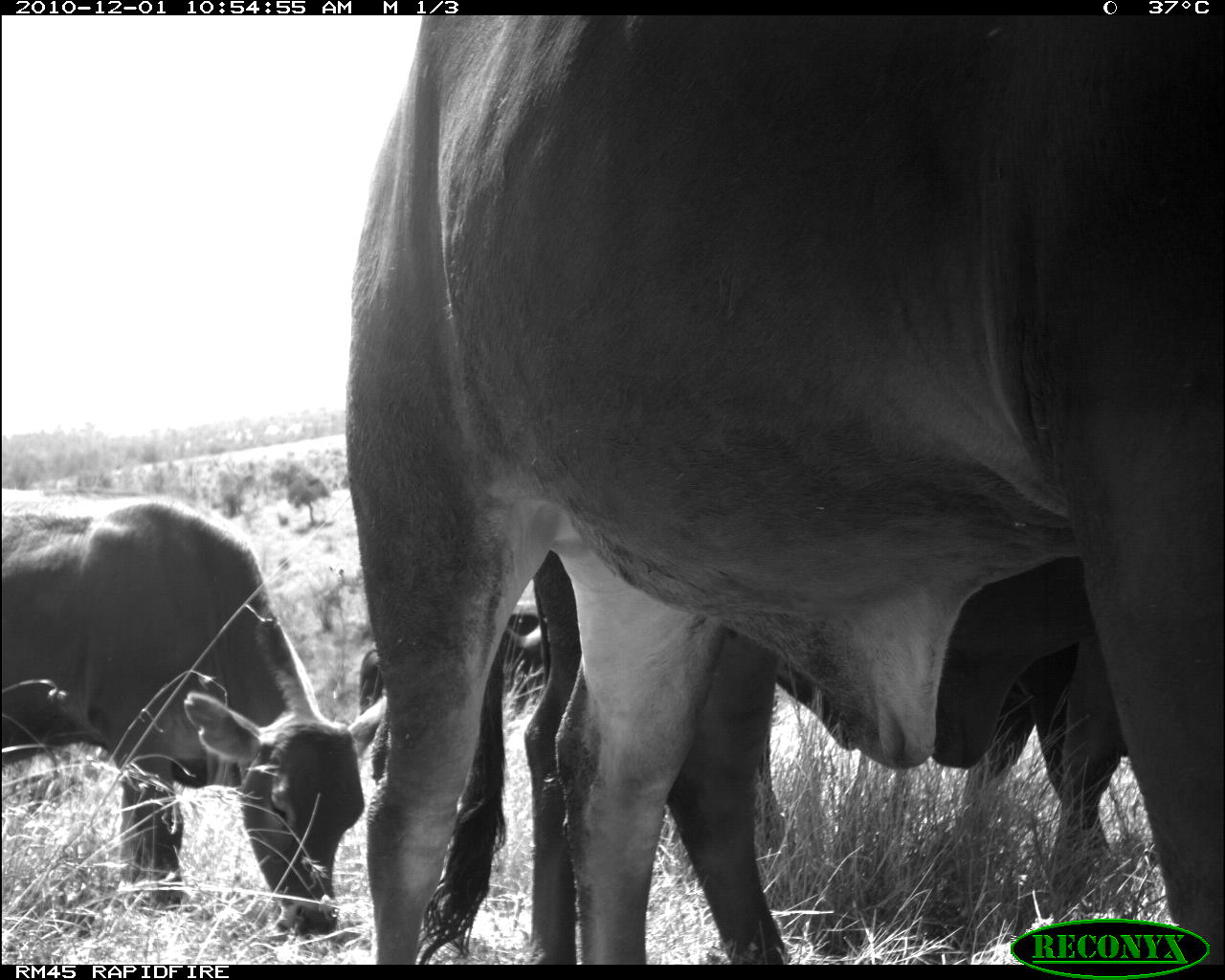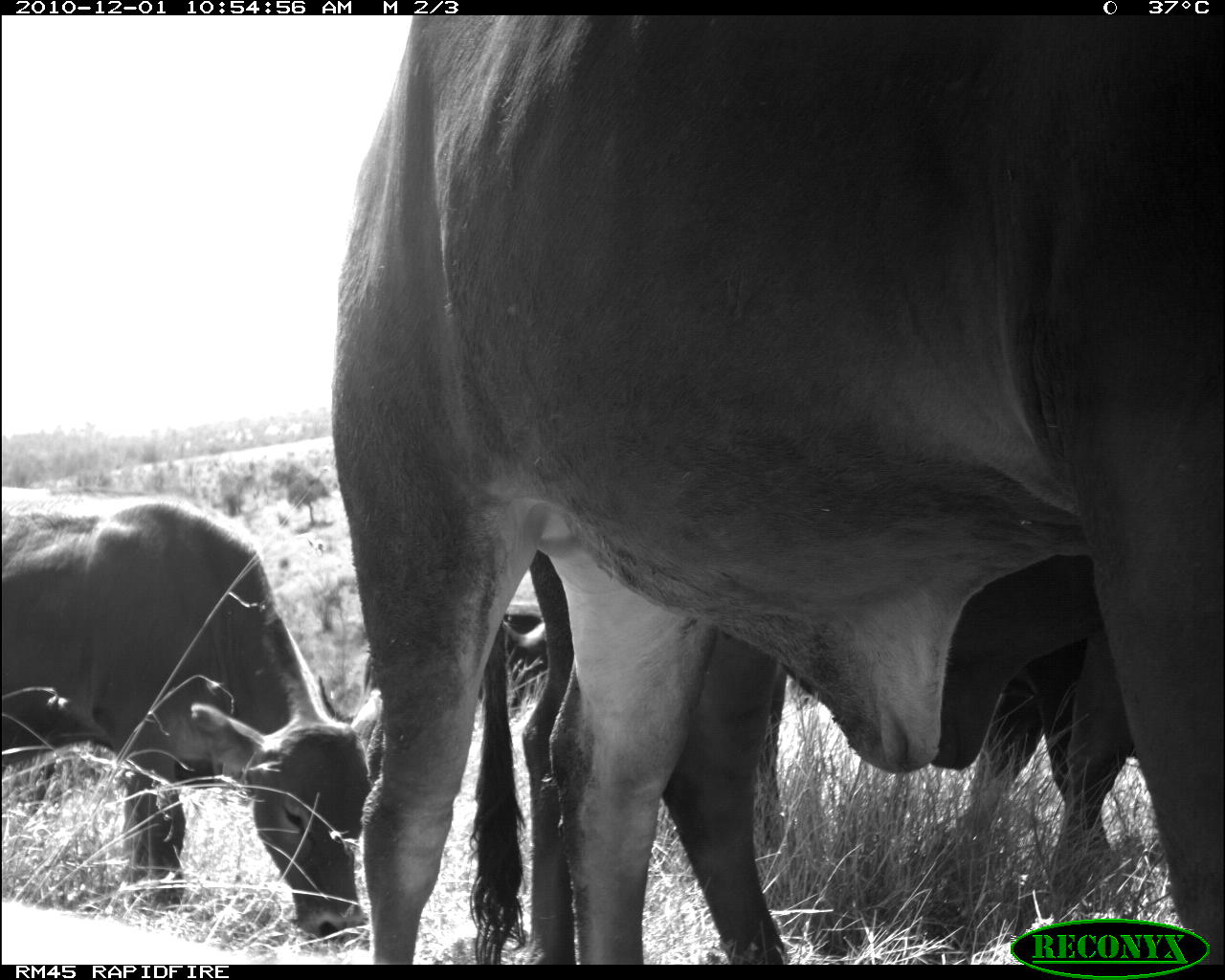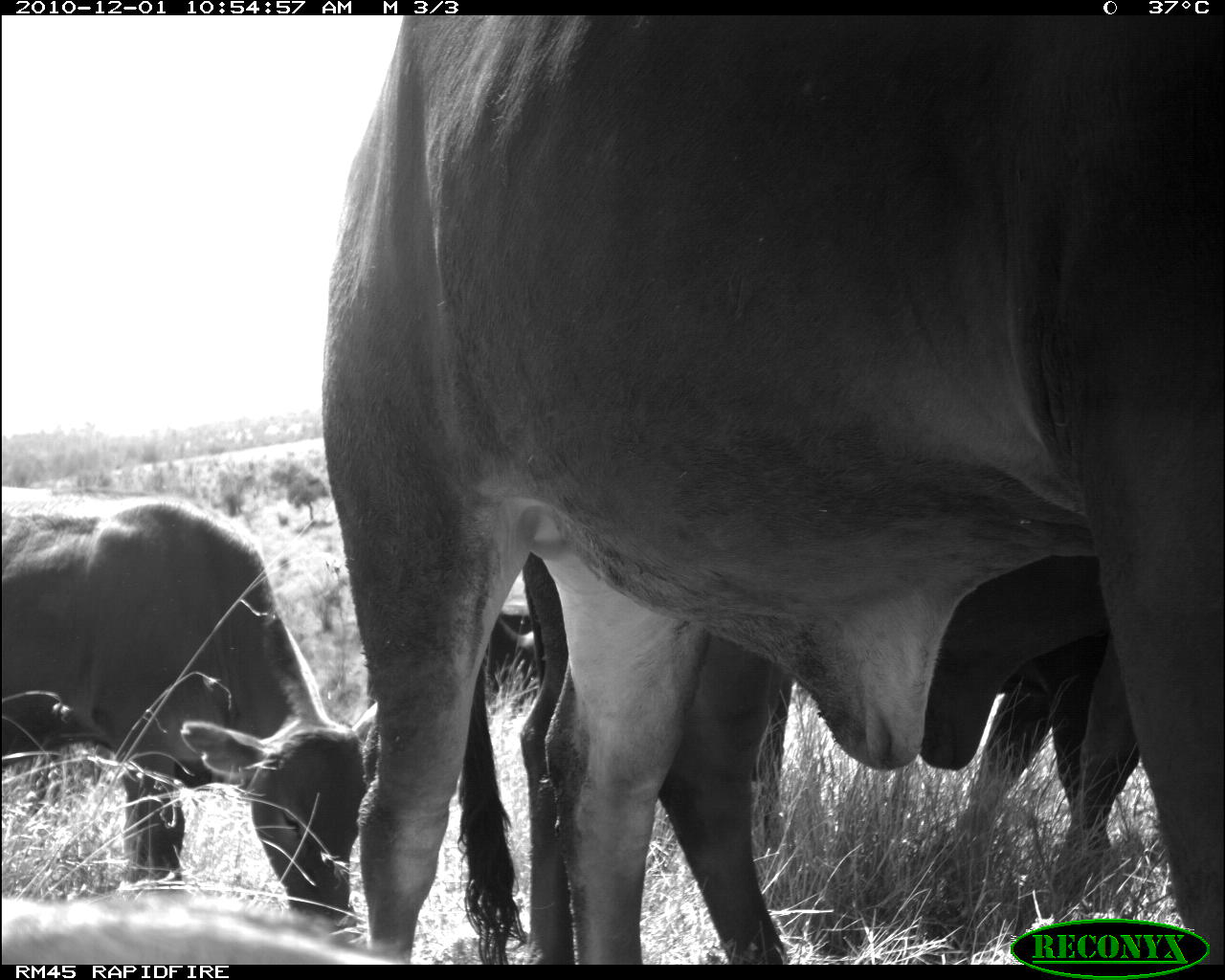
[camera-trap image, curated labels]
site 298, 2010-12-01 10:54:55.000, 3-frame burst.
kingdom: Animalia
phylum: Chordata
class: Mammalia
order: Artiodactyla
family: Bovidae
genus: Bos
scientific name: Bos taurus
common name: domestic cattle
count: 4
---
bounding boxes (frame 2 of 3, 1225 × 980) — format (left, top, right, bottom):
bos taurus: (324, 14, 1217, 965); (515, 541, 1142, 964); (3, 490, 384, 964); (748, 543, 1142, 964); (309, 602, 574, 846)